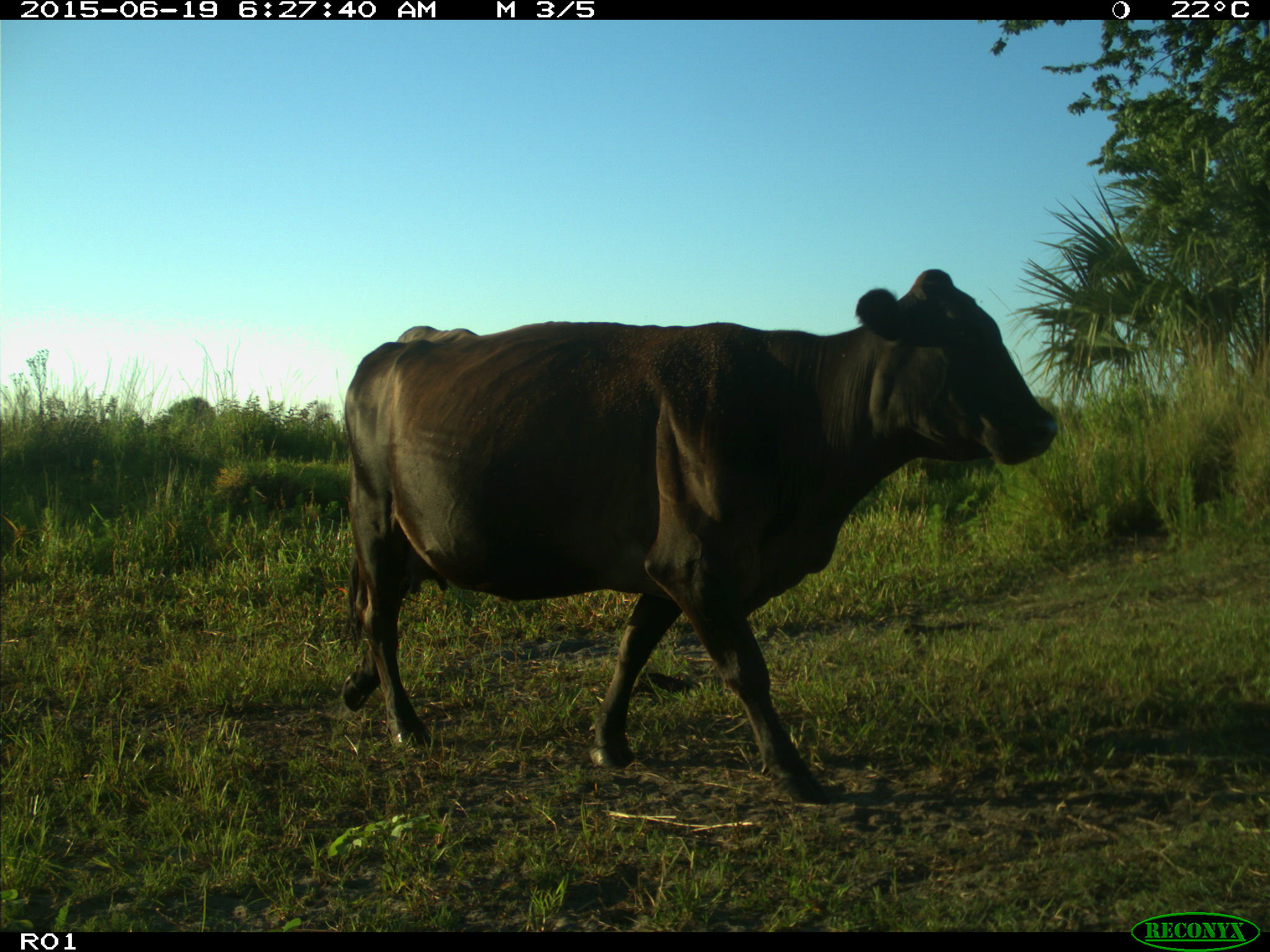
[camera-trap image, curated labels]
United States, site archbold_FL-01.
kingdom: Animalia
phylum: Chordata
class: Mammalia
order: Artiodactyla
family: Bovidae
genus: Bos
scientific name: Bos taurus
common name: domestic cow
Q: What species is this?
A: Bos taurus (domestic cow).